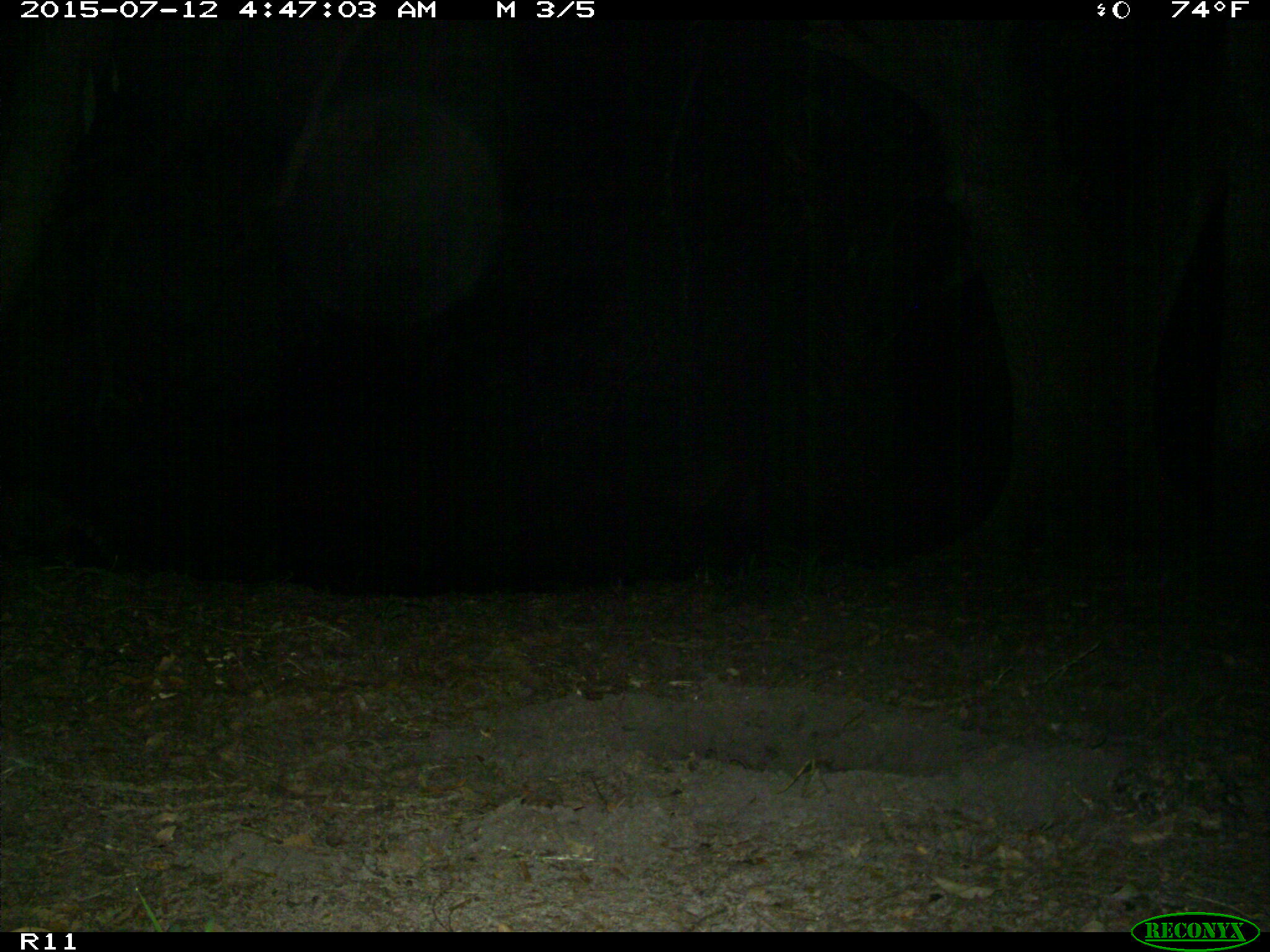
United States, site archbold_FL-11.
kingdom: Animalia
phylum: Chordata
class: Mammalia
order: Carnivora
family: Procyonidae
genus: Procyon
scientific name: Procyon lotor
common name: common raccoon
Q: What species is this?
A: Procyon lotor (common raccoon).